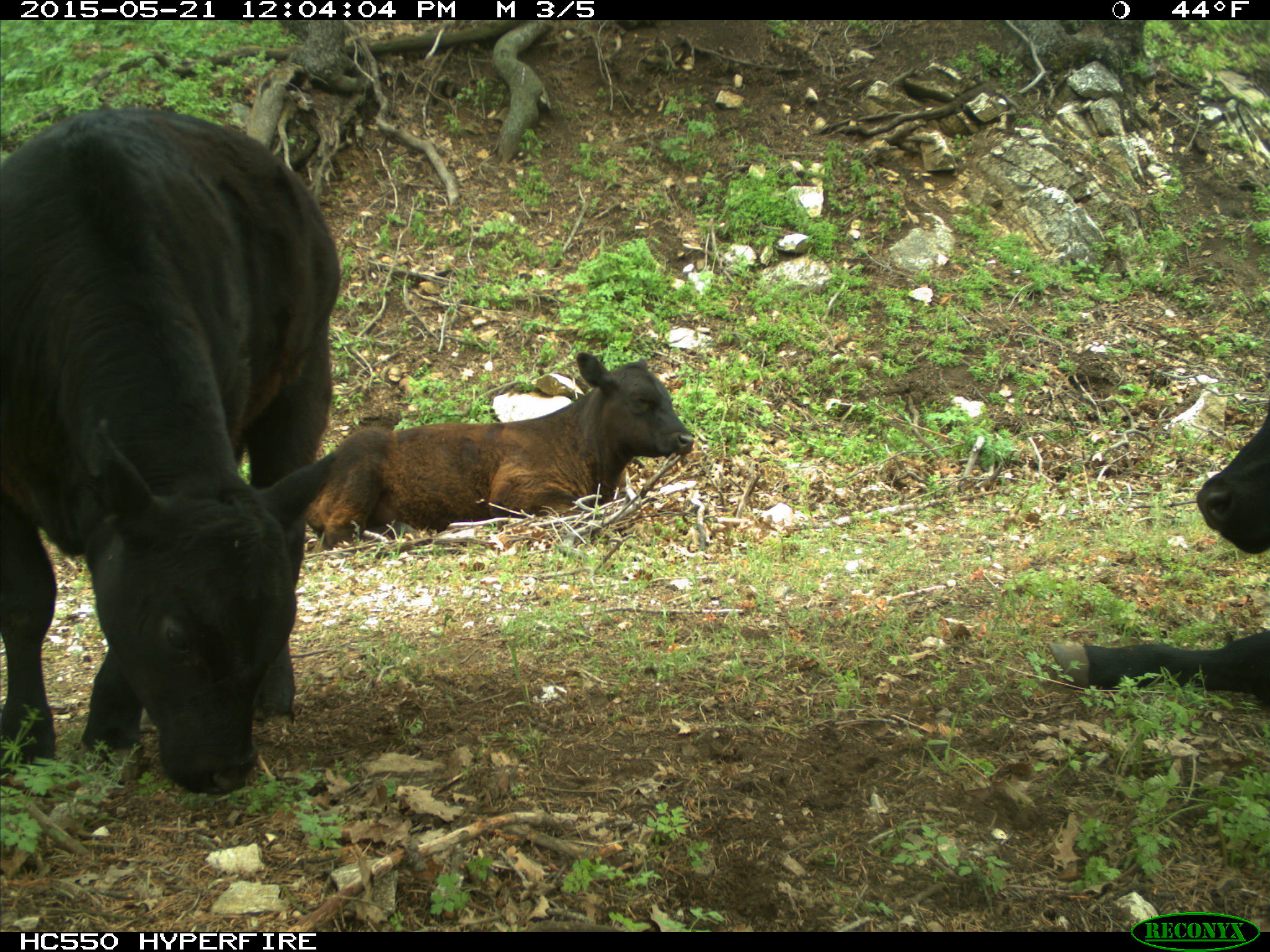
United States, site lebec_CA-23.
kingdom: Animalia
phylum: Chordata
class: Mammalia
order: Artiodactyla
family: Bovidae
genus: Bos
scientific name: Bos taurus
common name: domestic cow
Bos taurus (domestic cow).